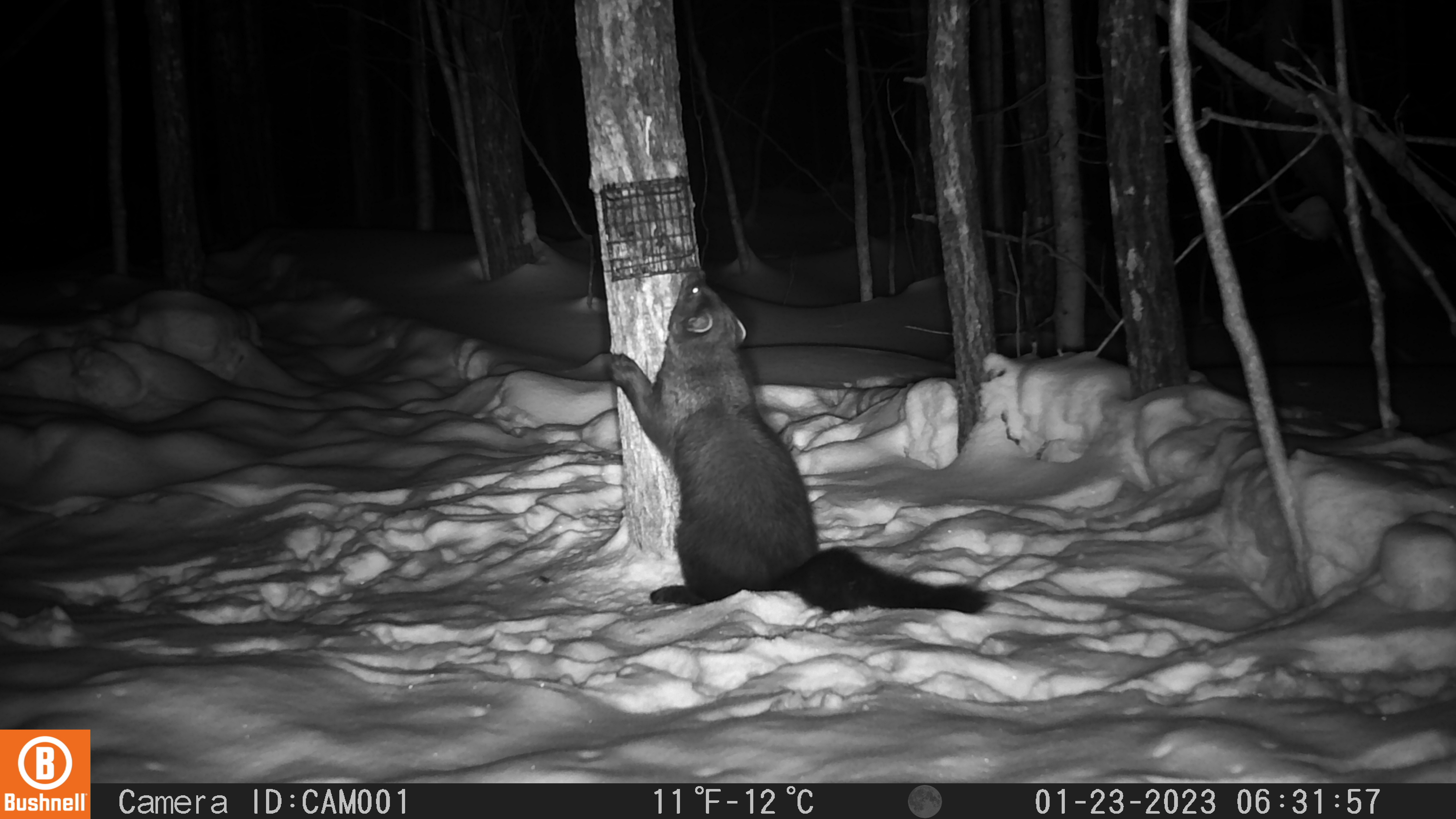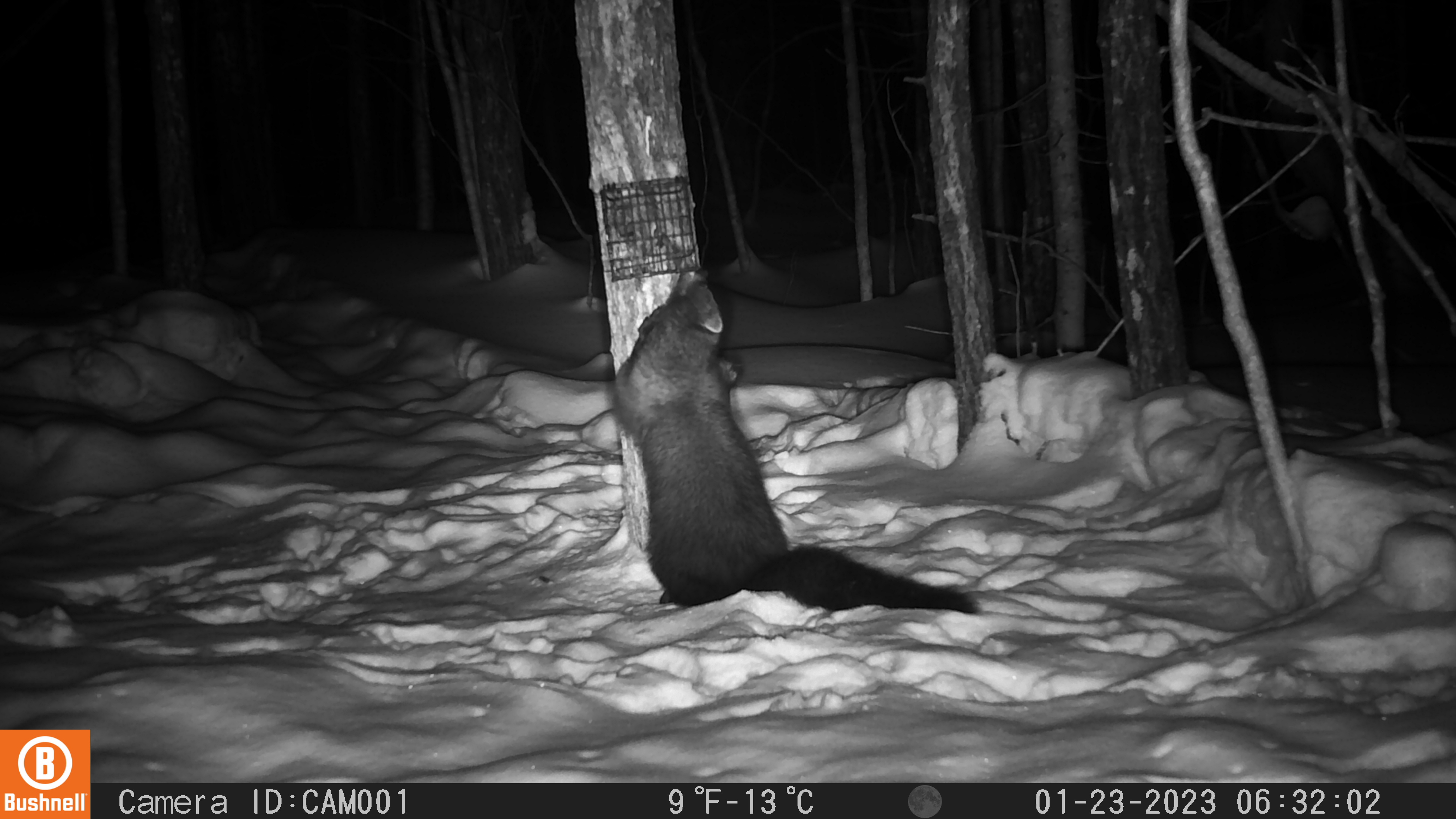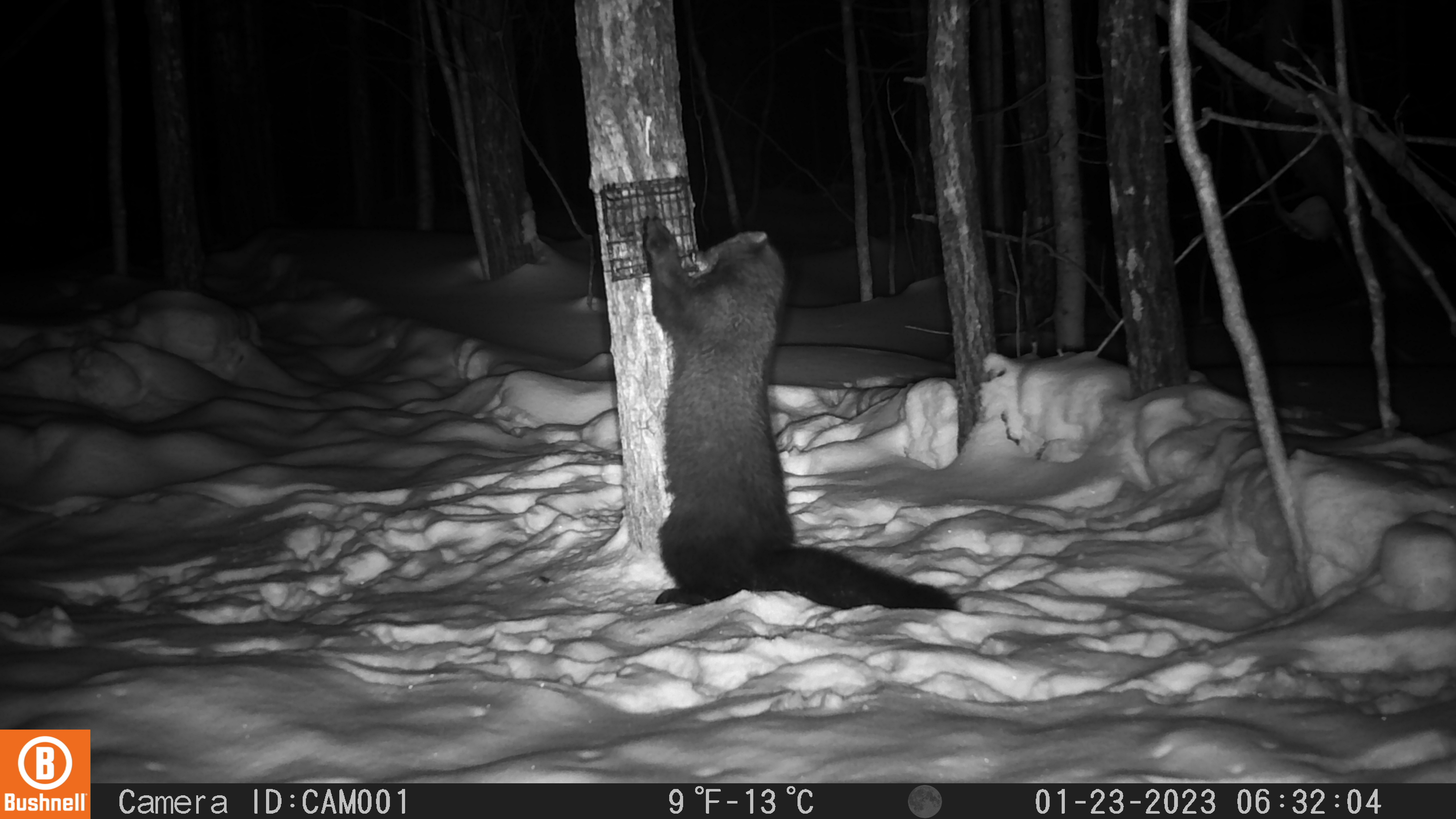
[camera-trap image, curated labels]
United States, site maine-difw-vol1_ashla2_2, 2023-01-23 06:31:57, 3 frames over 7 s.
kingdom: Animalia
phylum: Chordata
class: Mammalia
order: Carnivora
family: Mustelidae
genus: Pekania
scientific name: Pekania pennanti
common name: fisher